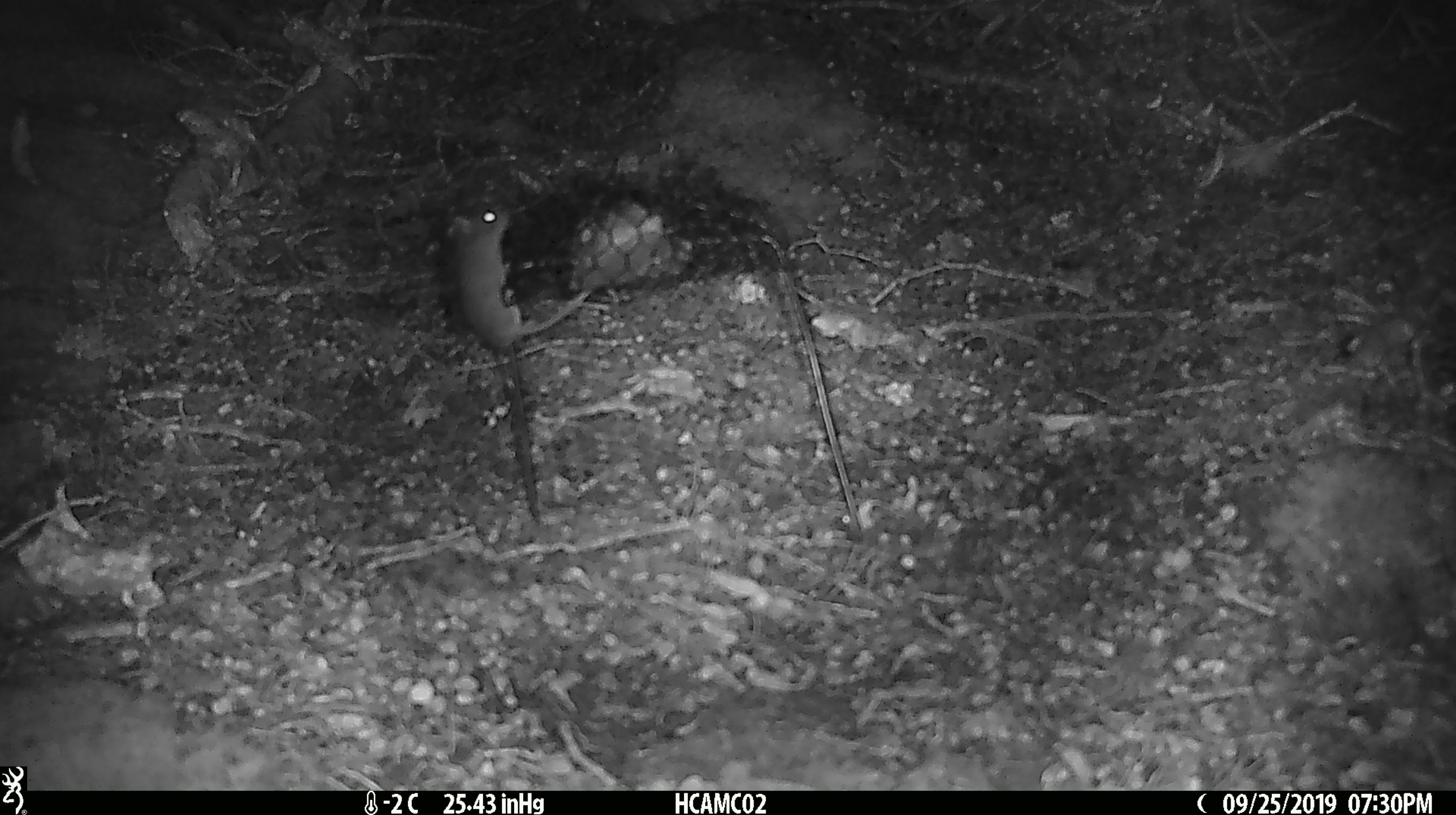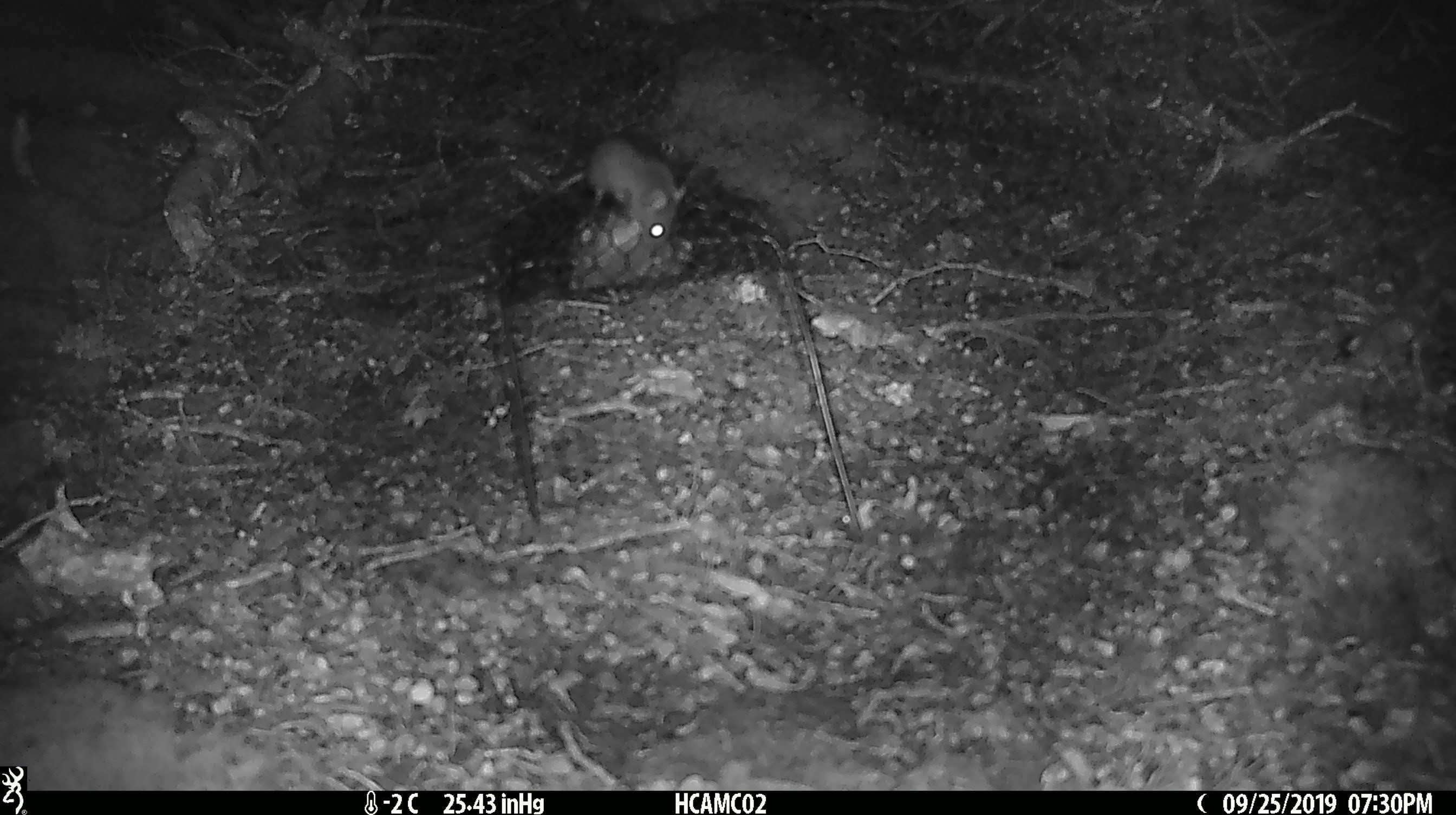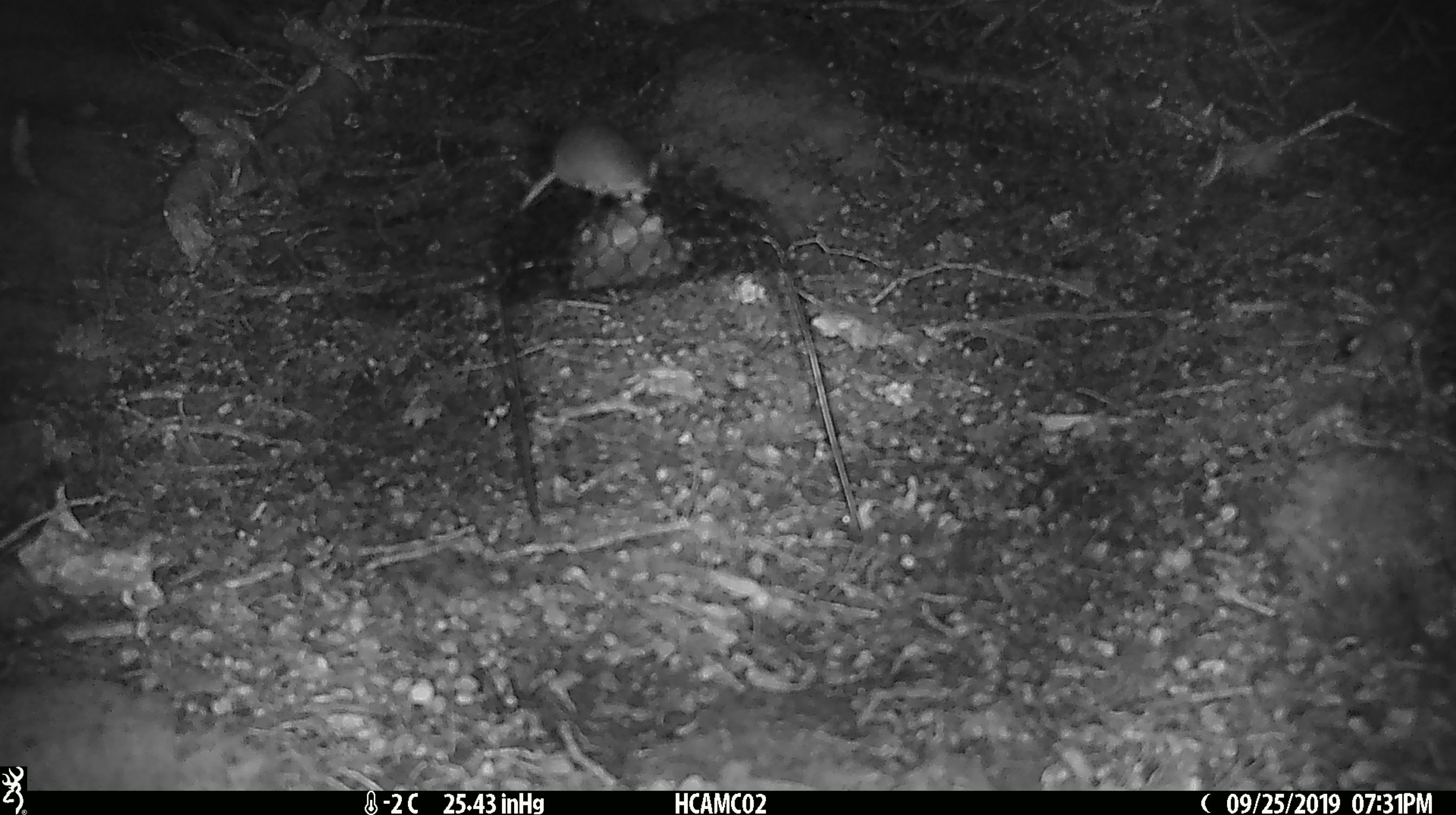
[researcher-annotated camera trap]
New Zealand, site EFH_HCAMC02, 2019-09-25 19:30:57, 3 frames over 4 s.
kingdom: Animalia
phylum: Chordata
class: Mammalia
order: Rodentia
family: Muridae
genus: Mus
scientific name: Mus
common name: mouse